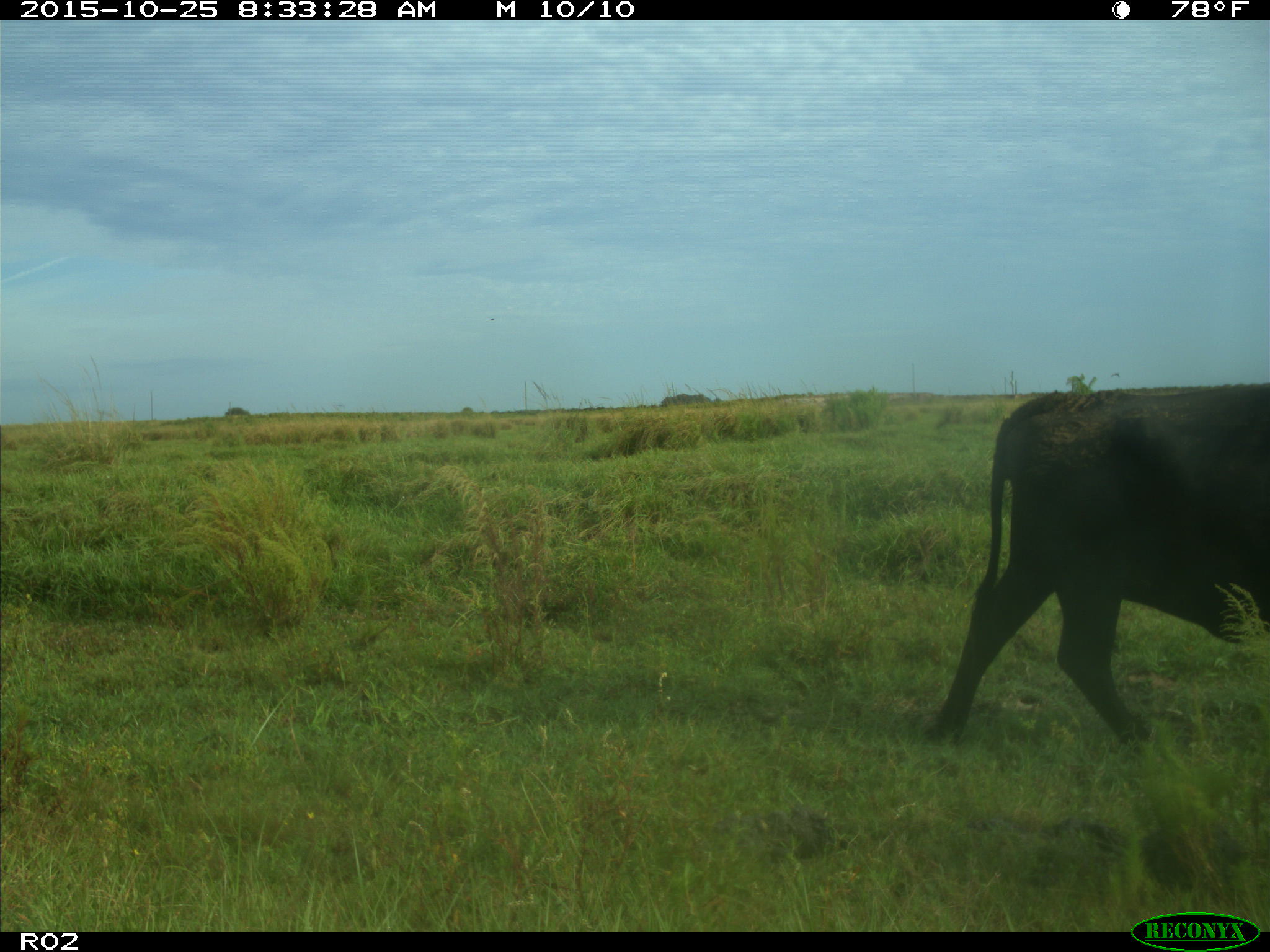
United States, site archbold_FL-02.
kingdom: Animalia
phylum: Chordata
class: Mammalia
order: Artiodactyla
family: Bovidae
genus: Bos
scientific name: Bos taurus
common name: domestic cow